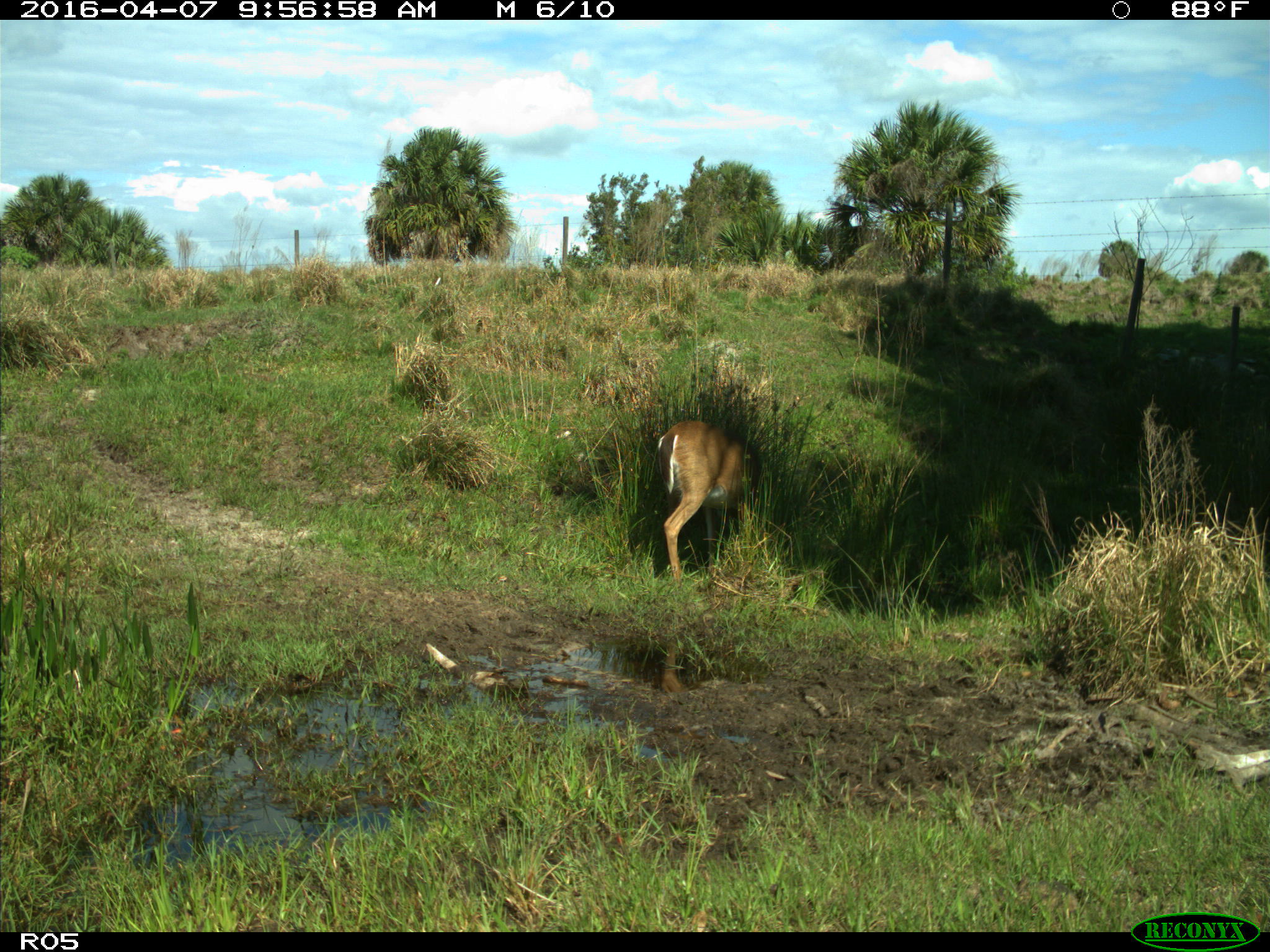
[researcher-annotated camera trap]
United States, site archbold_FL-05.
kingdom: Animalia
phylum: Chordata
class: Mammalia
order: Artiodactyla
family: Cervidae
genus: Odocoileus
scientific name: Odocoileus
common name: deer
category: unidentified deer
Unidentified deer (deer) (Odocoileus).